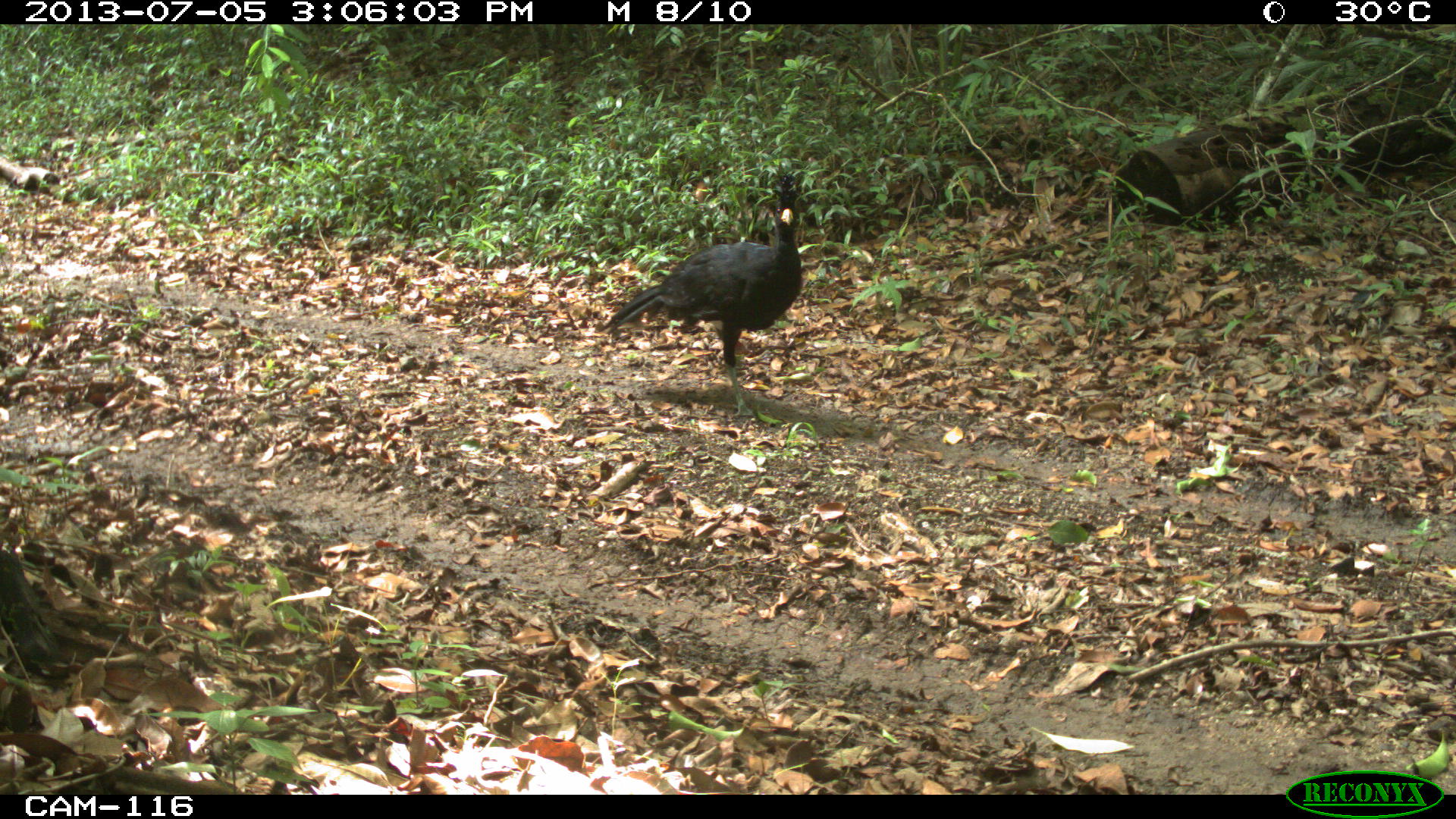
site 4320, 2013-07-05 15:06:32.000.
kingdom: Animalia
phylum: Chordata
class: Aves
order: Galliformes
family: Cracidae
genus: Crax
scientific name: Crax rubra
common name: great curassow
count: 2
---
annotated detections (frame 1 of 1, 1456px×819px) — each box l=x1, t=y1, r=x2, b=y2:
crax rubra: l=594, t=170, r=802, b=419